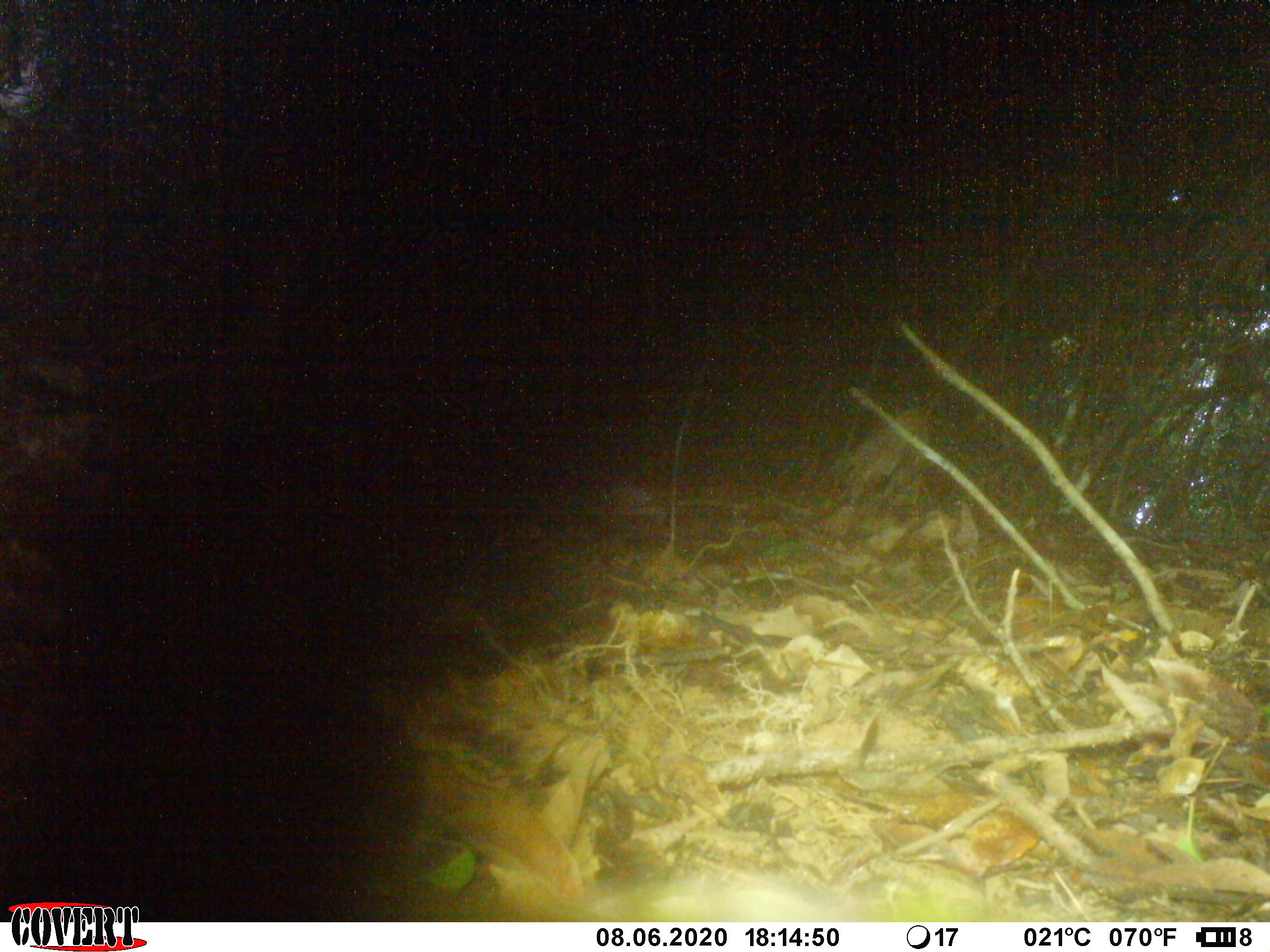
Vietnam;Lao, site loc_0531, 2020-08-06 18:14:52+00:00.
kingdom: Animalia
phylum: Chordata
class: Aves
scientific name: Aves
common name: bird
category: unidentified bird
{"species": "unidentified bird (bird) (Aves)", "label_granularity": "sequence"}